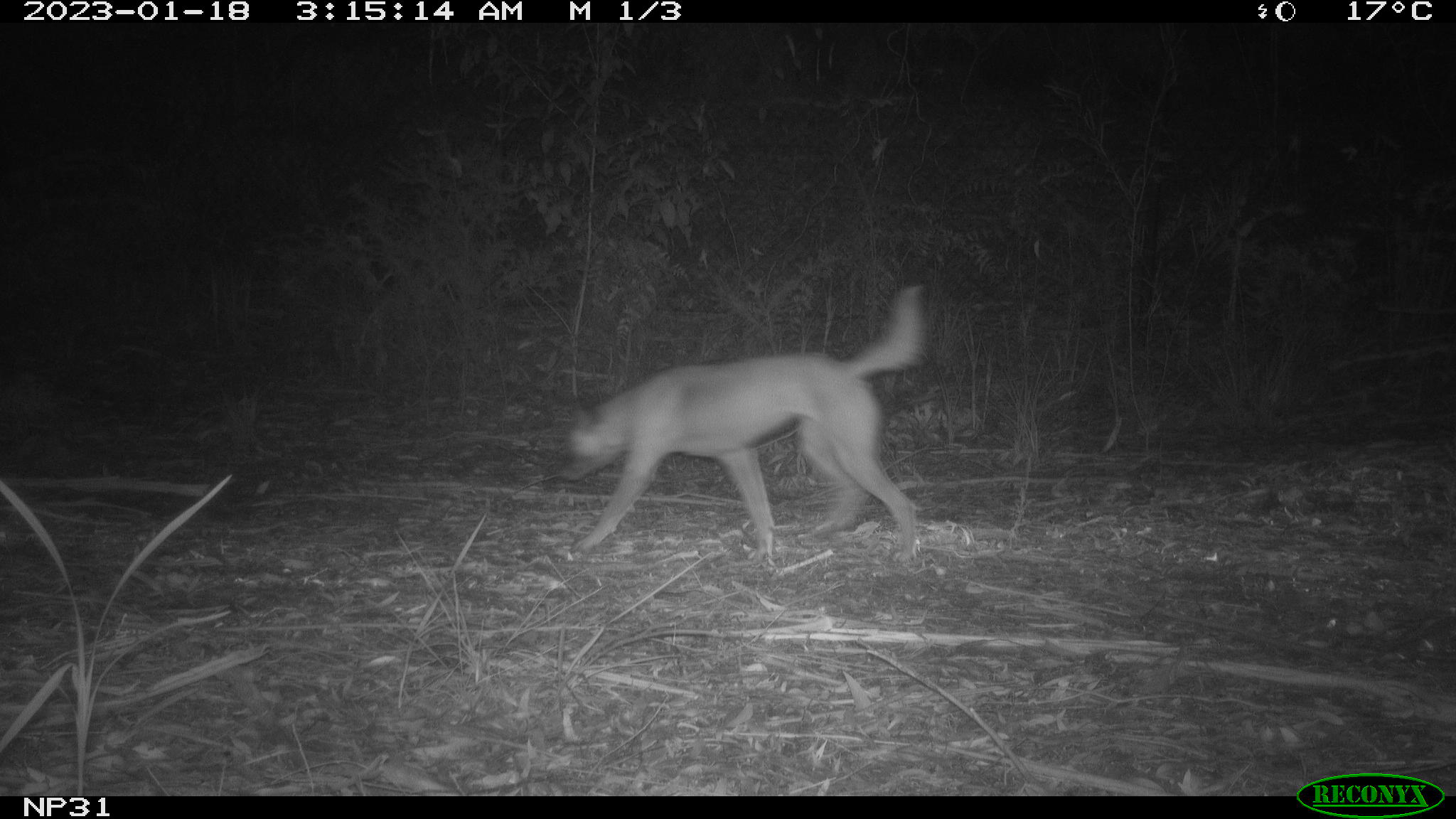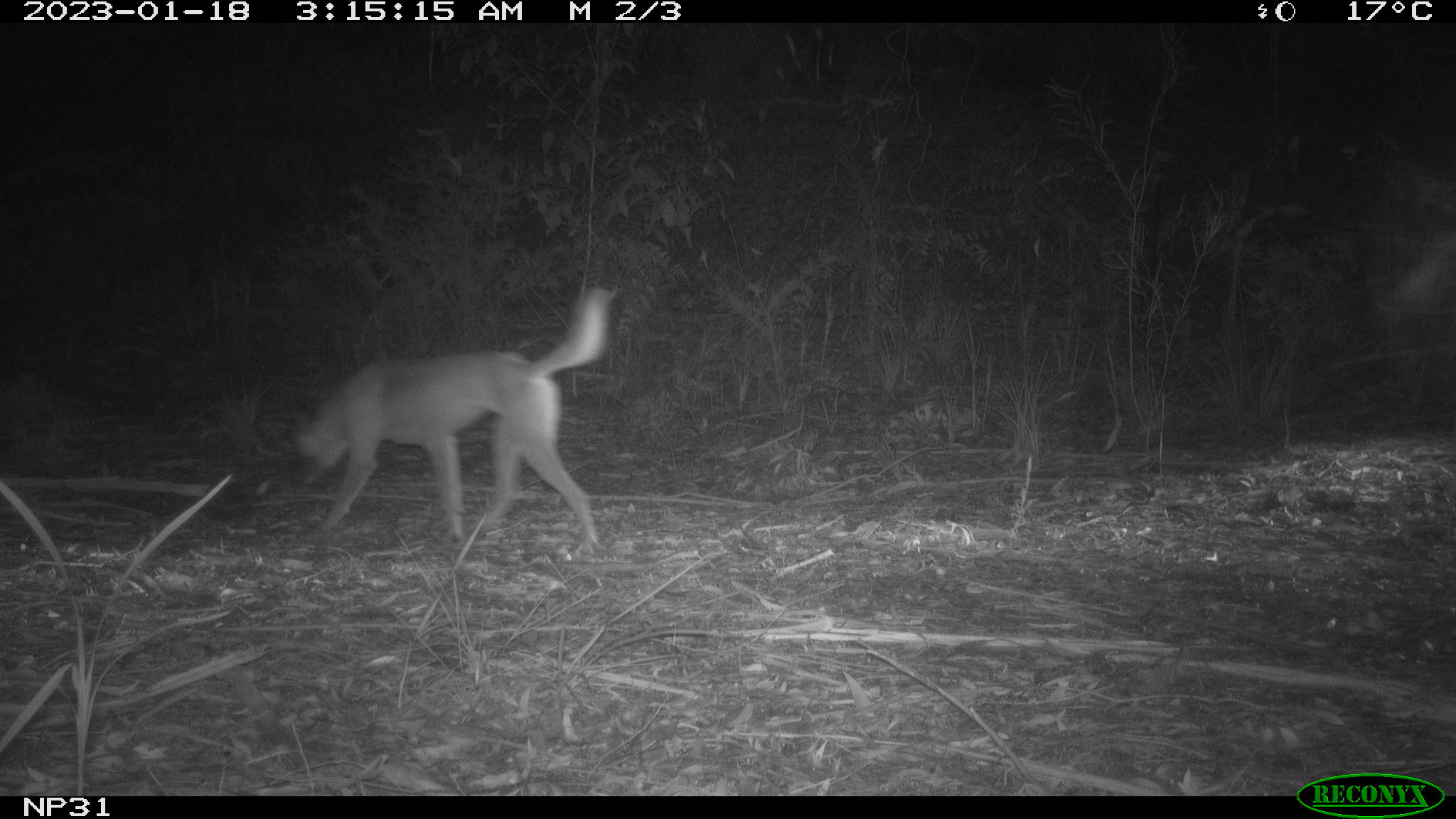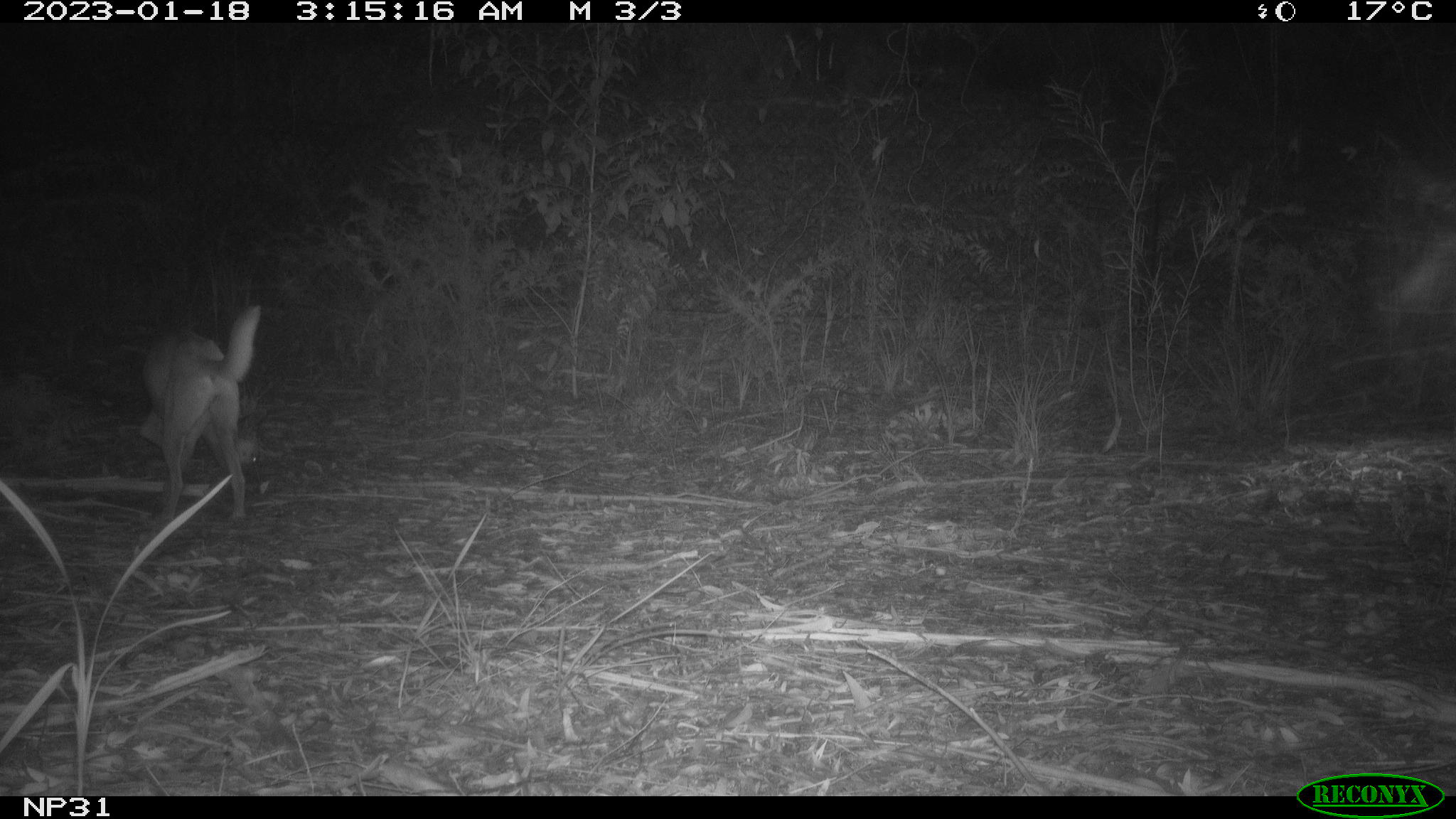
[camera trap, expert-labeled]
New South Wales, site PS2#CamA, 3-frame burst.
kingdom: Animalia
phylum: Chordata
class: Mammalia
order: Carnivora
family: Canidae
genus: Canis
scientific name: Canis familiaris dingo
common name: dingo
Dingo (Canis familiaris dingo).